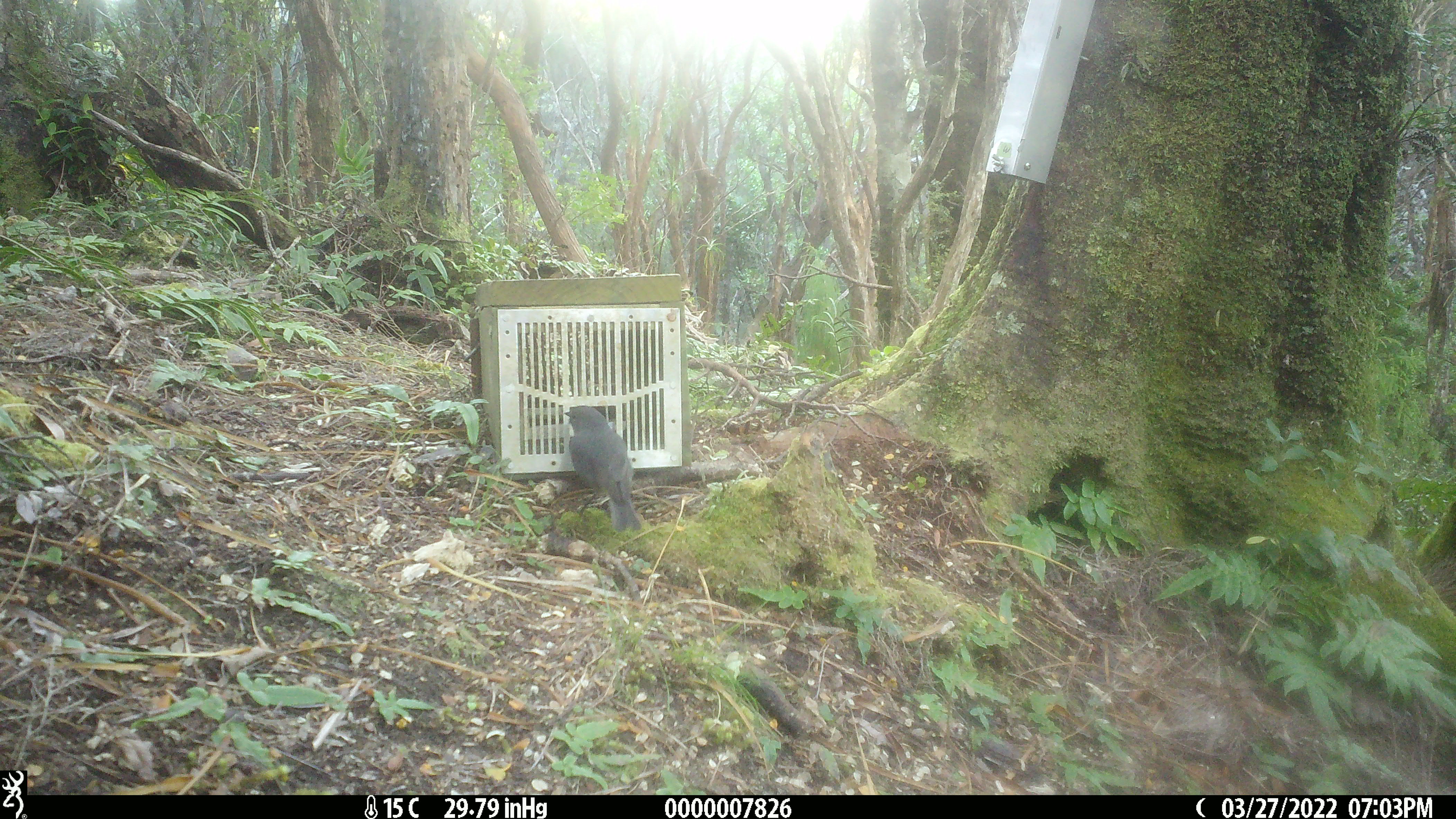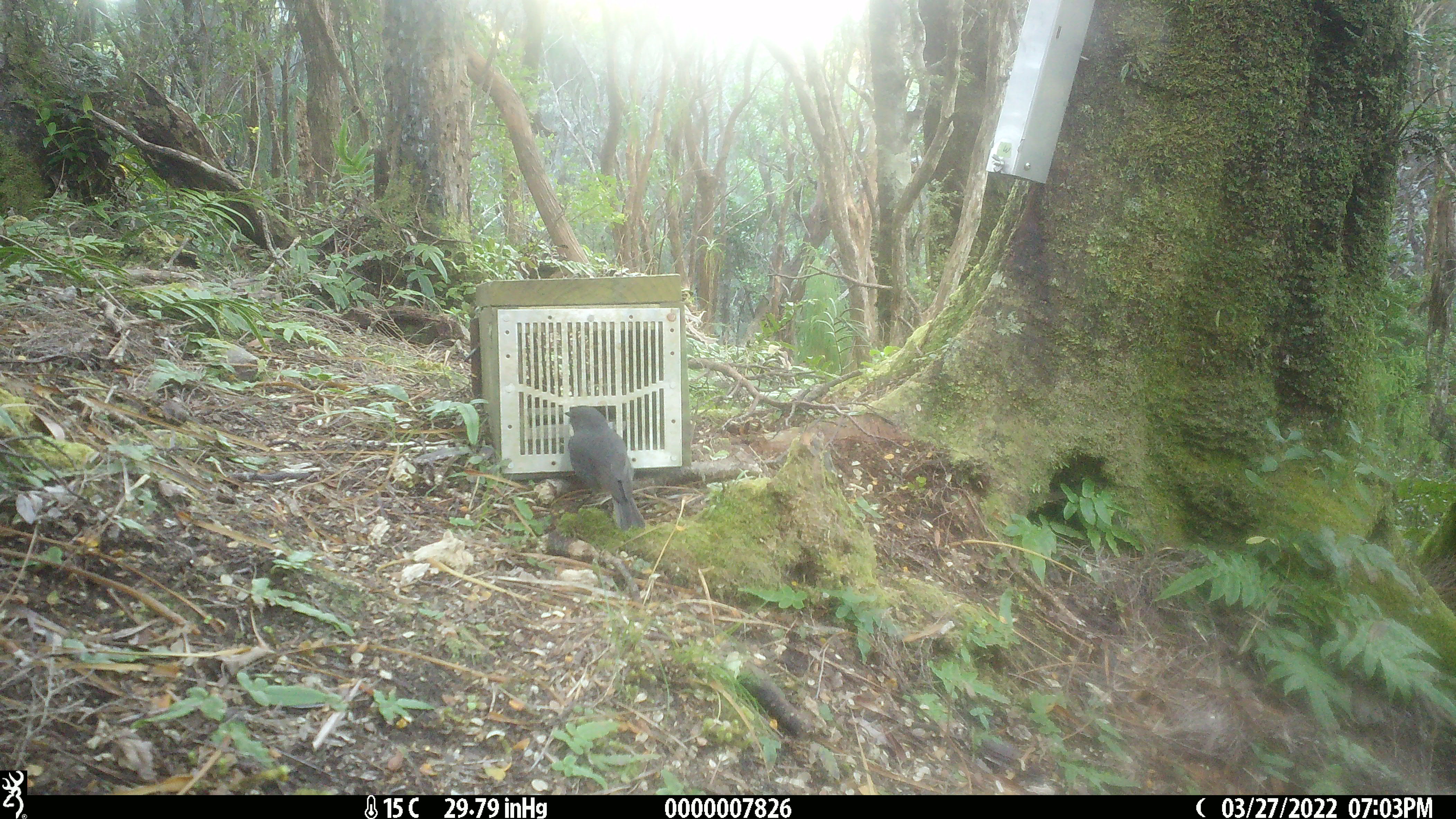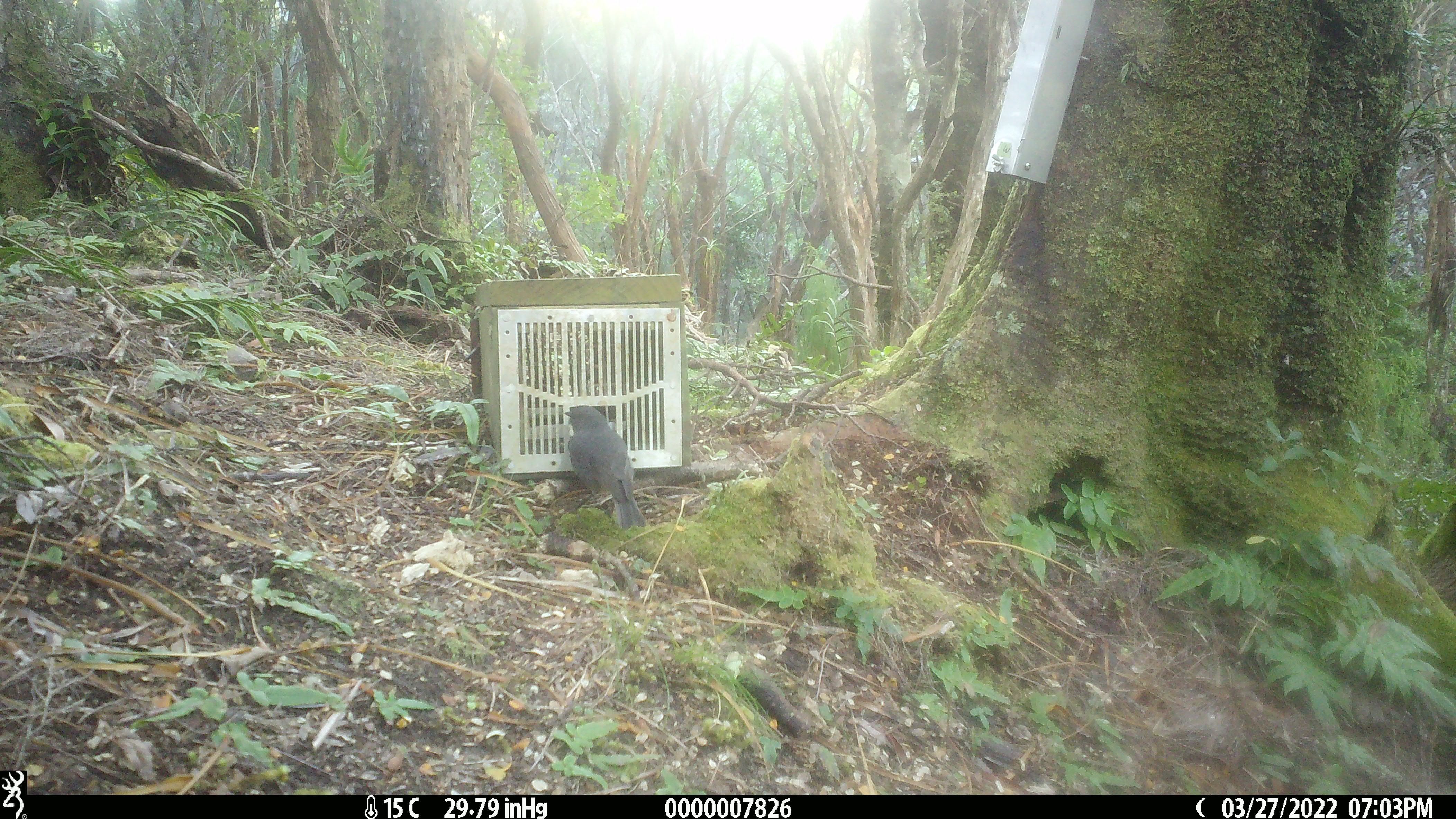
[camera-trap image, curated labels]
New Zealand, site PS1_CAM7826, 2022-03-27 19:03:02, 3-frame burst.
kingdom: Animalia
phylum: Chordata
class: Aves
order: Passeriformes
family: Petroicidae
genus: Petroica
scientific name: Petroica australis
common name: new zealand robin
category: robin